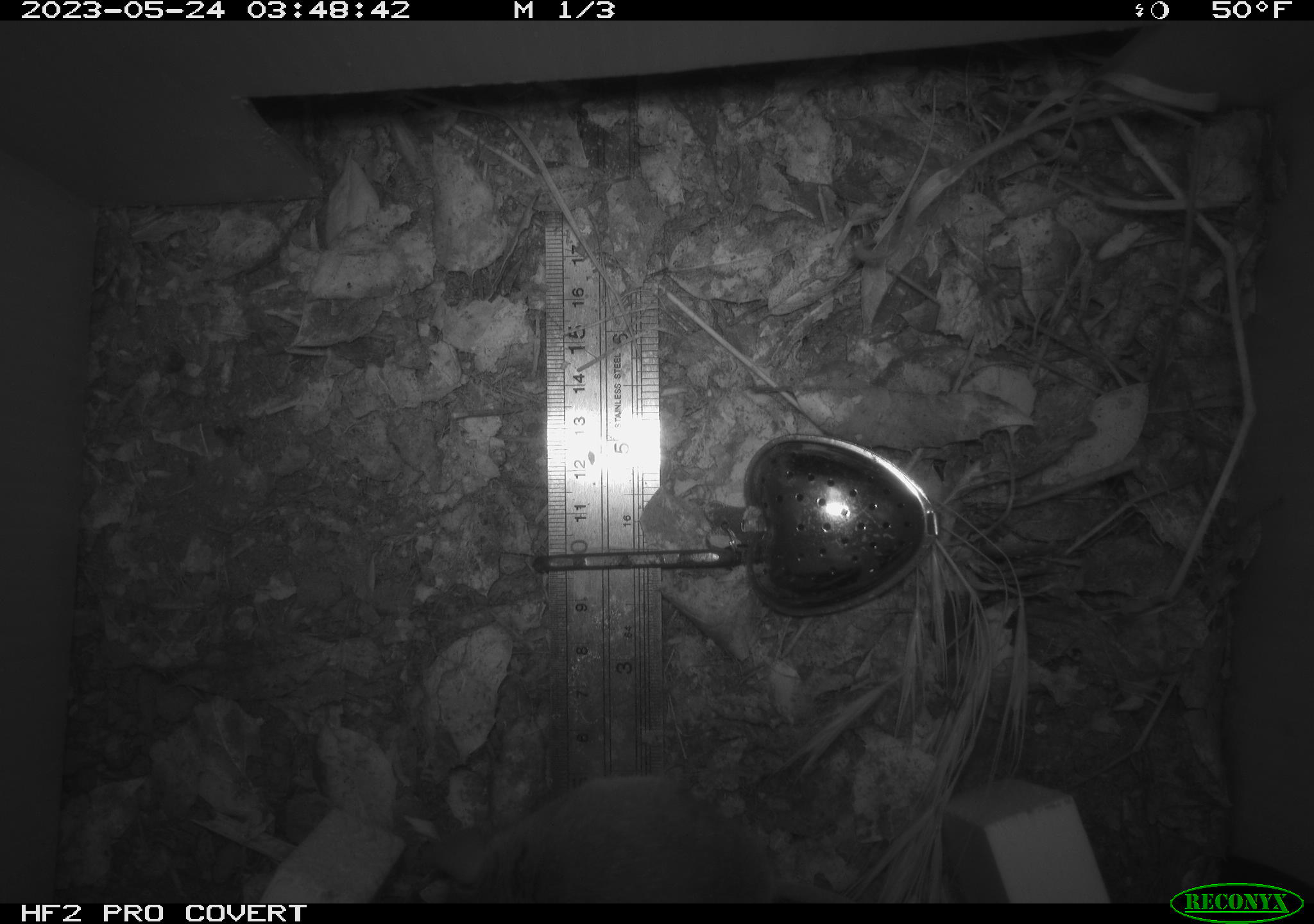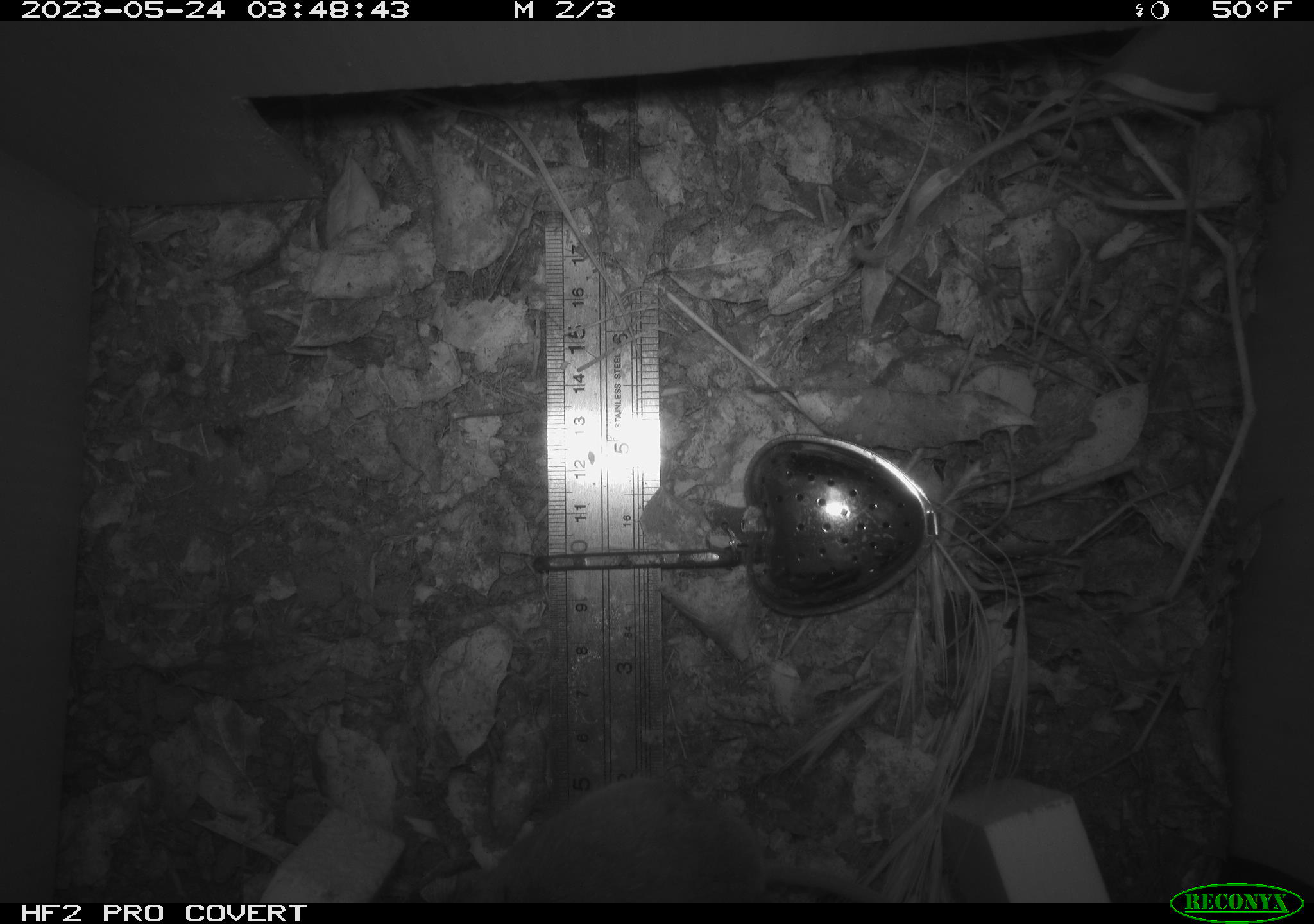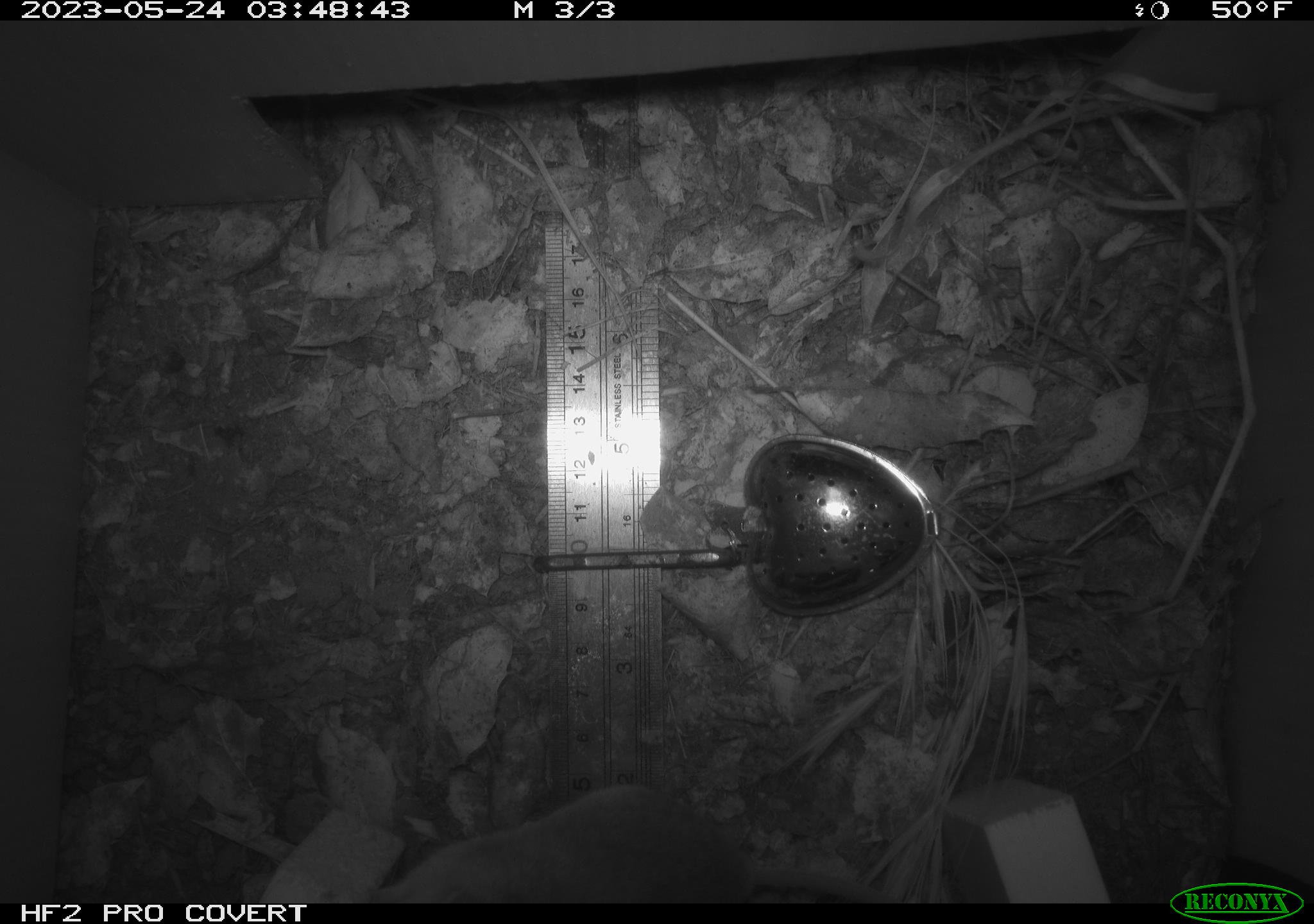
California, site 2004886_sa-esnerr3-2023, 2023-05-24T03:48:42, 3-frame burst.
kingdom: Animalia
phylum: Chordata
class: Mammalia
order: Rodentia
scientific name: Rodentia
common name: mouse species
Mouse species (Rodentia).